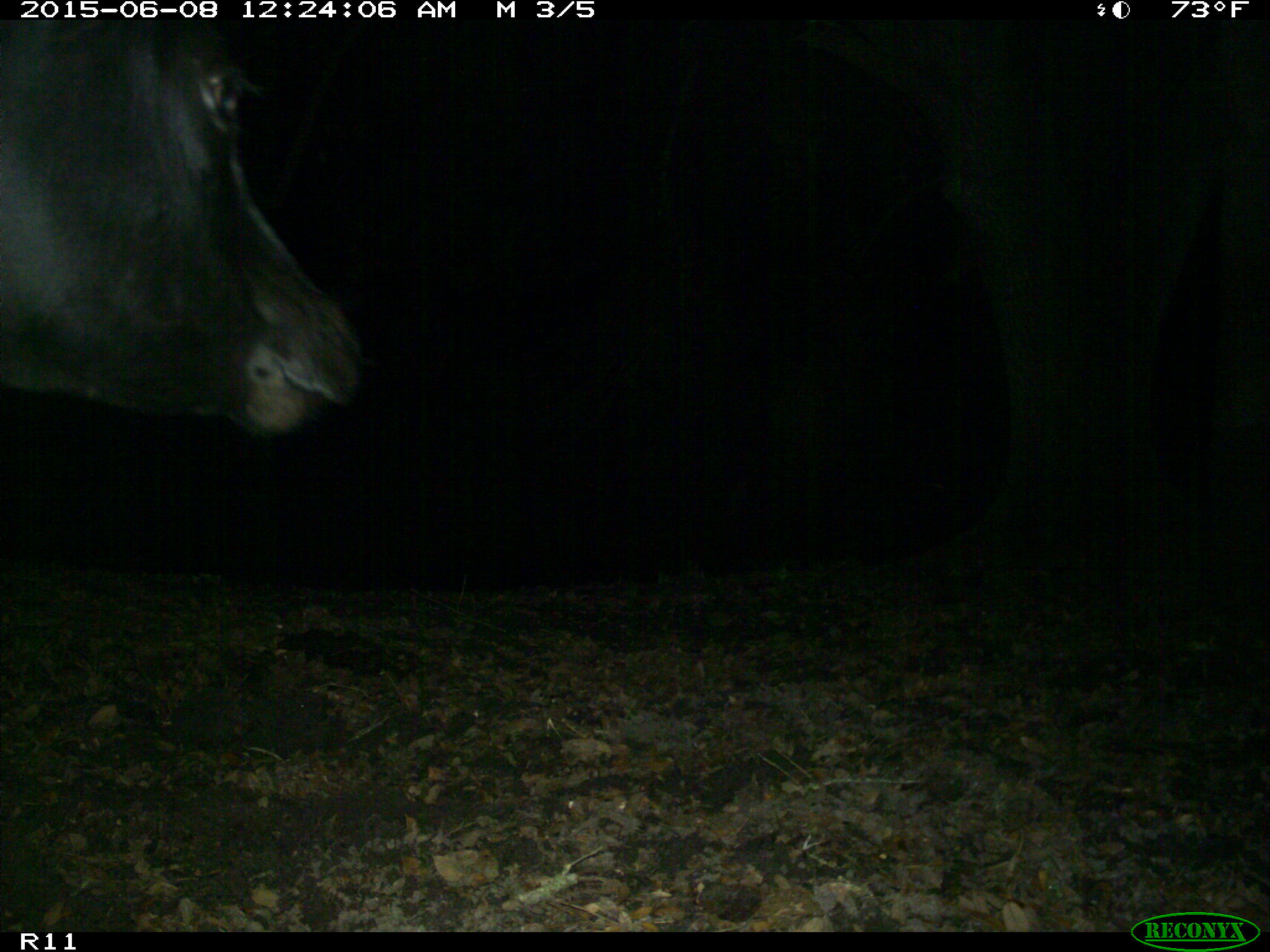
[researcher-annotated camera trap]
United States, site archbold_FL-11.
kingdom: Animalia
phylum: Chordata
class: Mammalia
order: Artiodactyla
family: Bovidae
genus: Bos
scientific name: Bos taurus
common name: domestic cow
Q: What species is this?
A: Bos taurus (domestic cow).